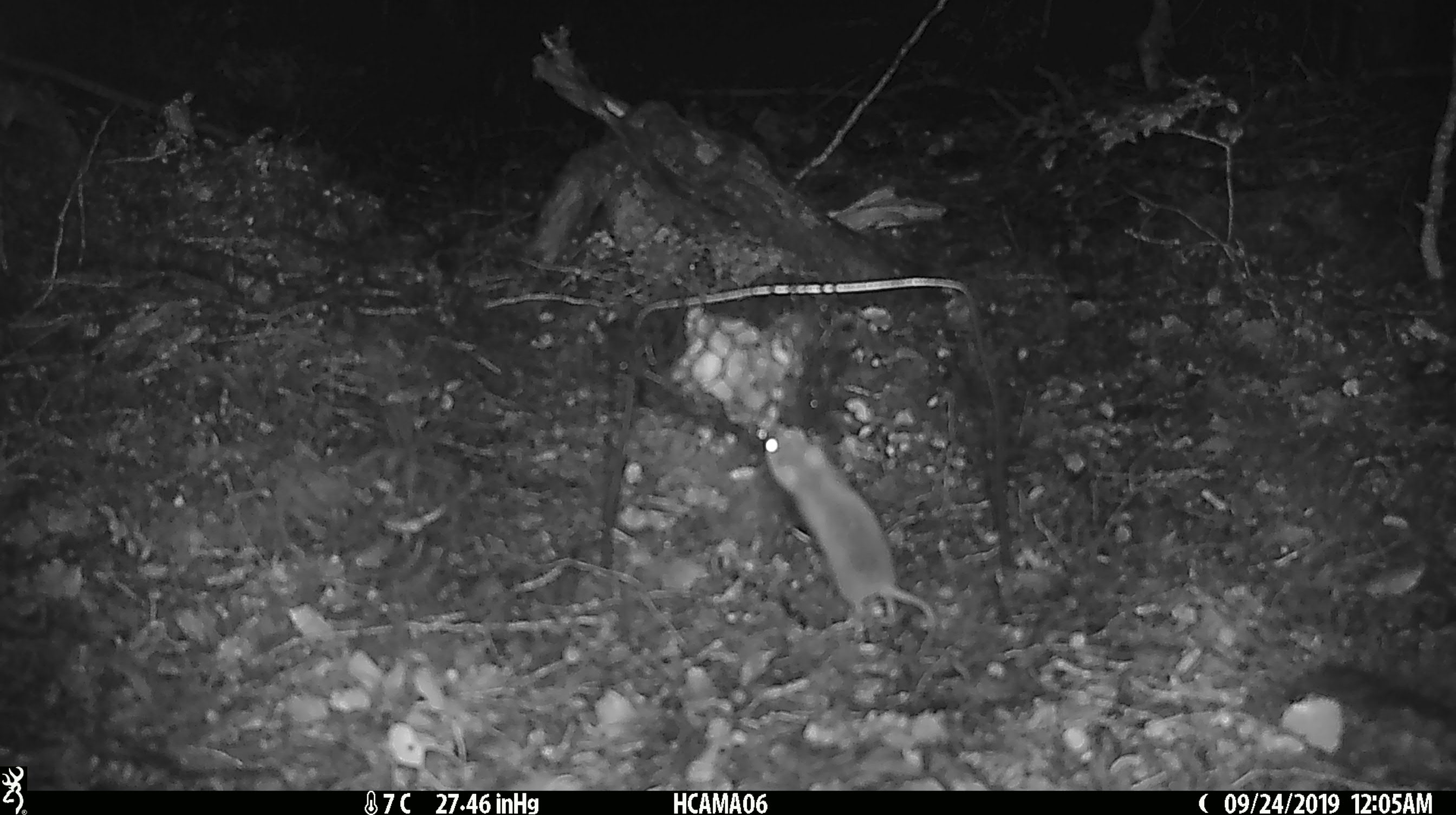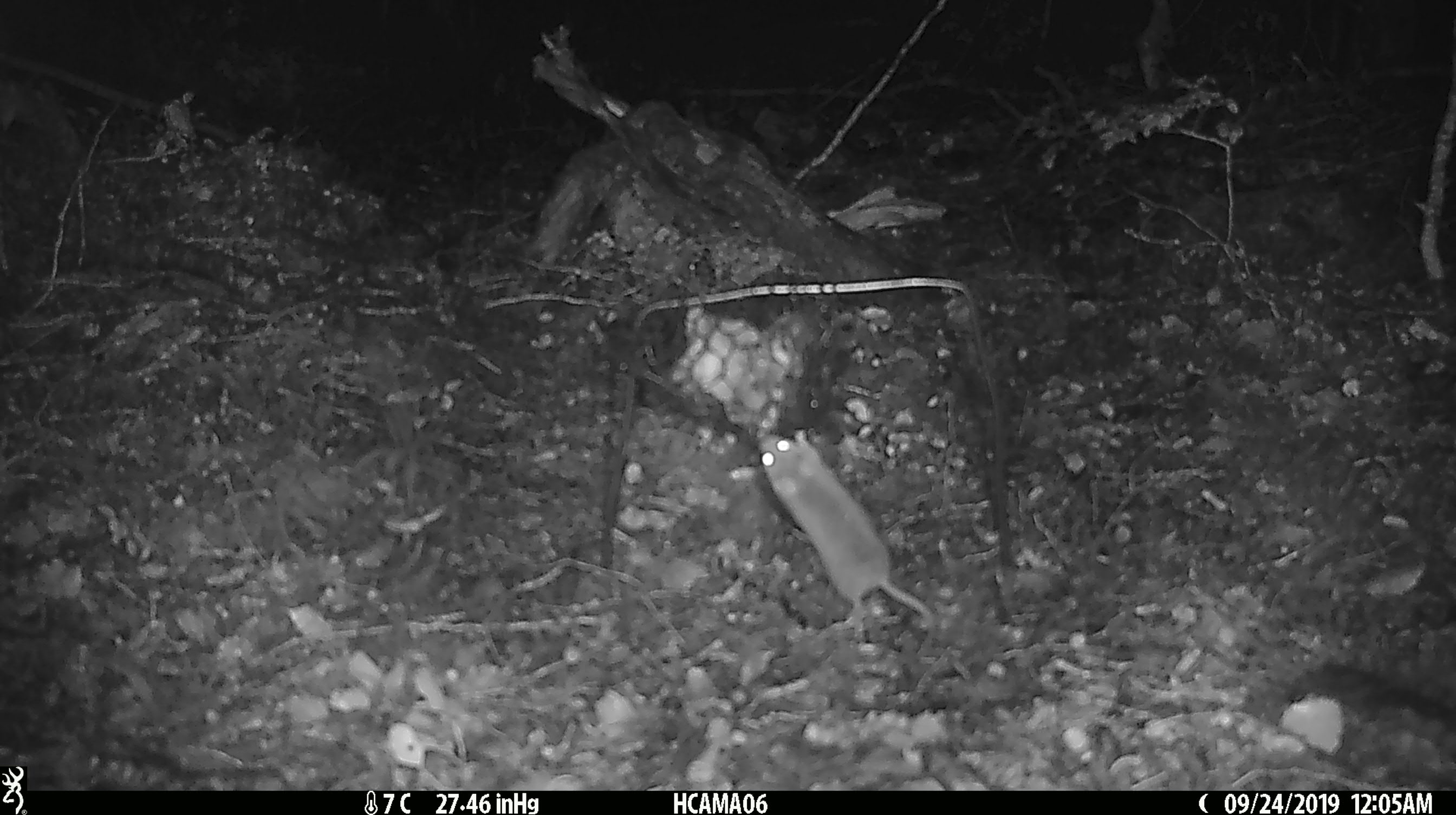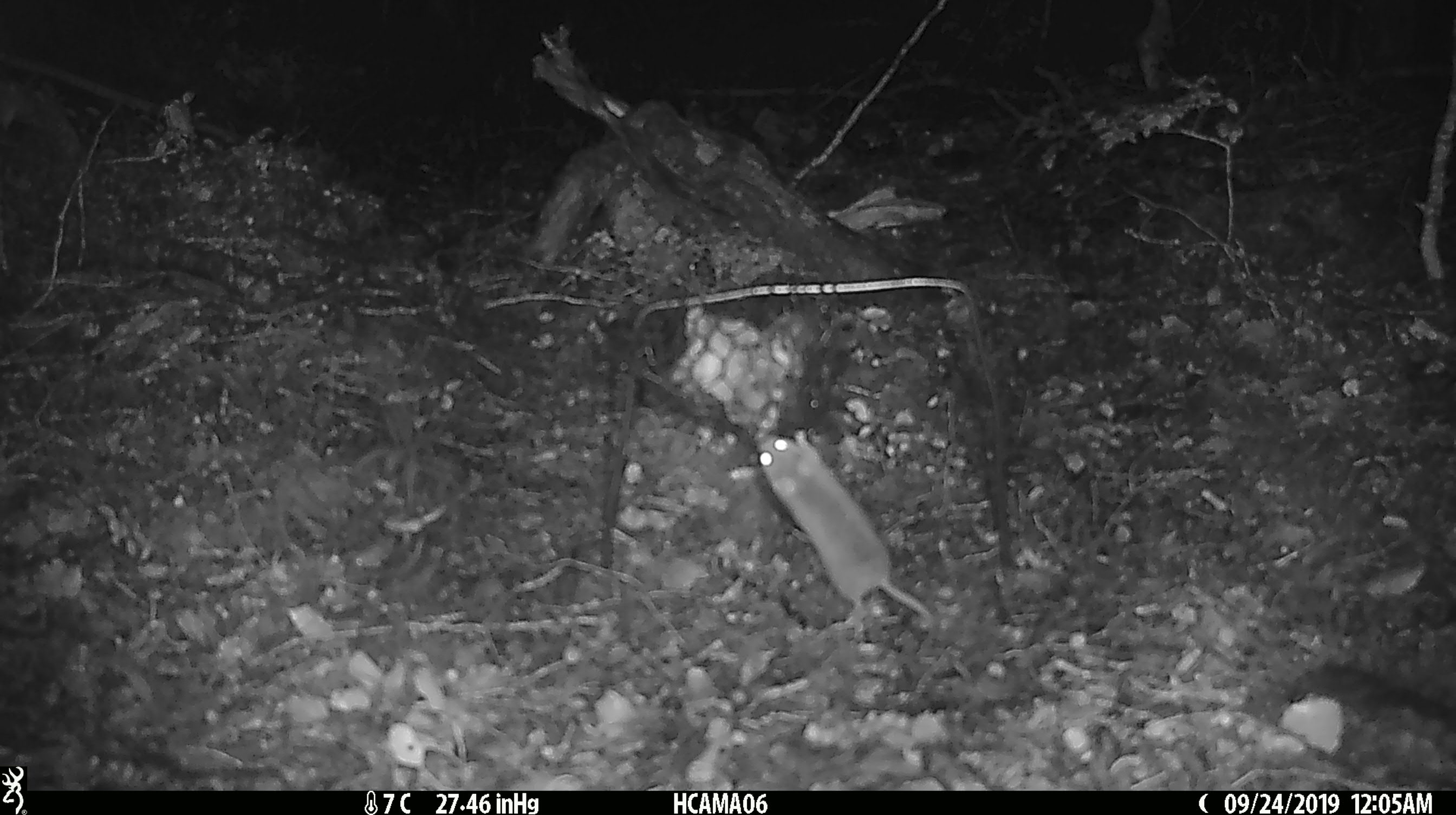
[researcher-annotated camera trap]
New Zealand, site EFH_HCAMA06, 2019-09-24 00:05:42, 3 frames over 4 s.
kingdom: Animalia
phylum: Chordata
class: Mammalia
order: Rodentia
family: Muridae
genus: Mus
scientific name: Mus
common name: mouse